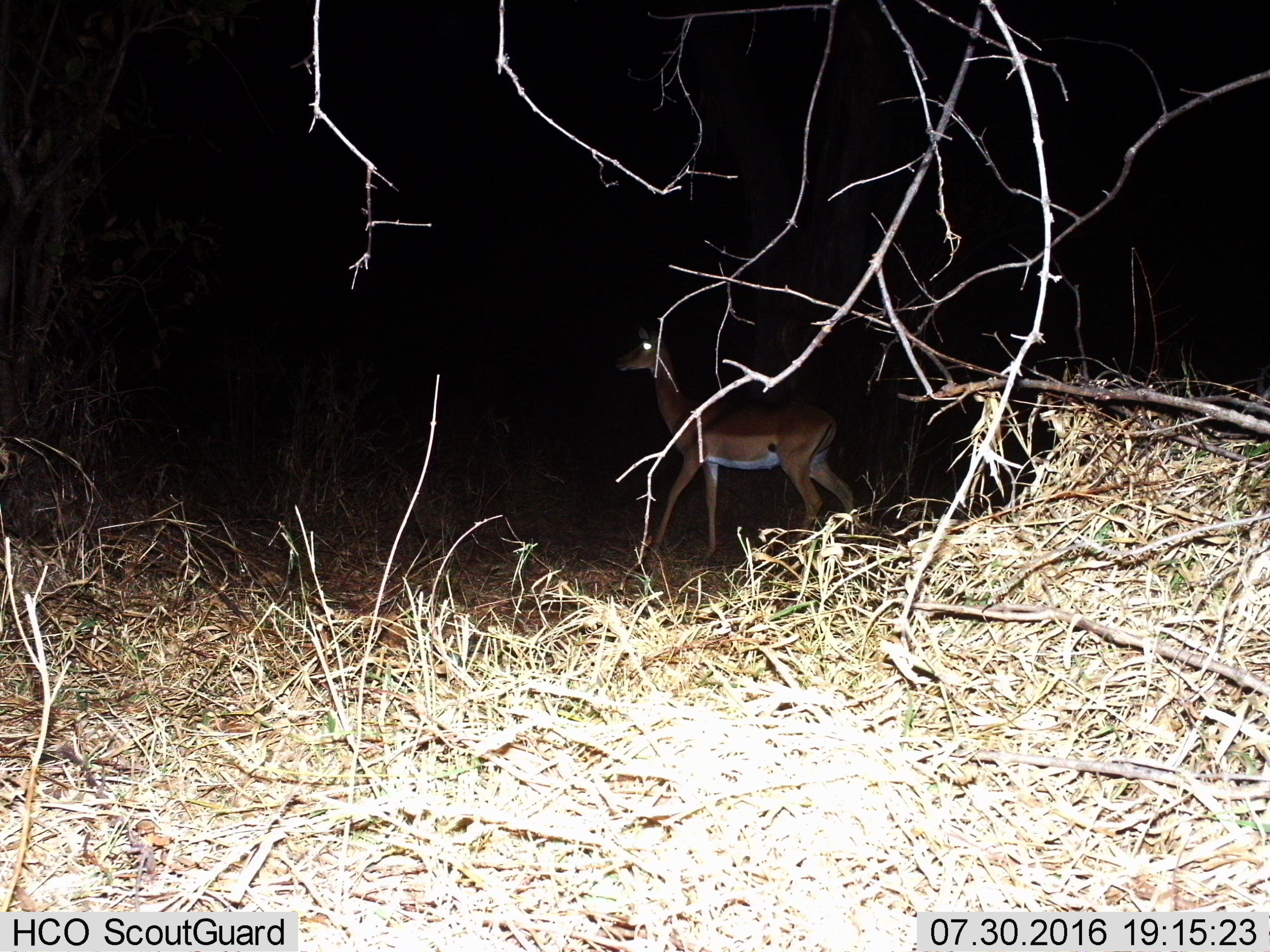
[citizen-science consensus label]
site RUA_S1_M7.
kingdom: Animalia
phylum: Chordata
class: Mammalia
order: Artiodactyla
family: Bovidae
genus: Aepyceros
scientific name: Aepyceros melampus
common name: impala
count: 1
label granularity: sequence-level